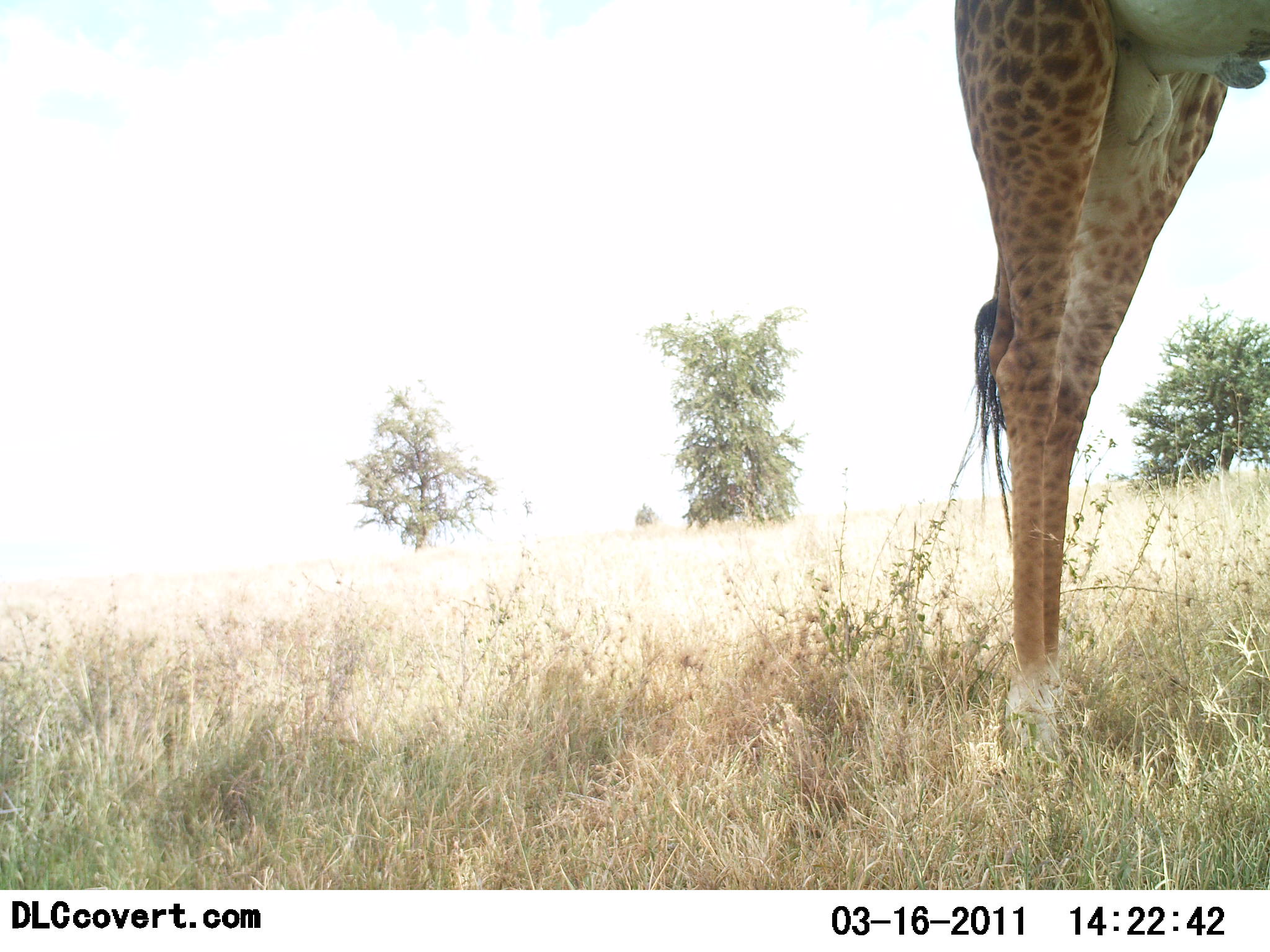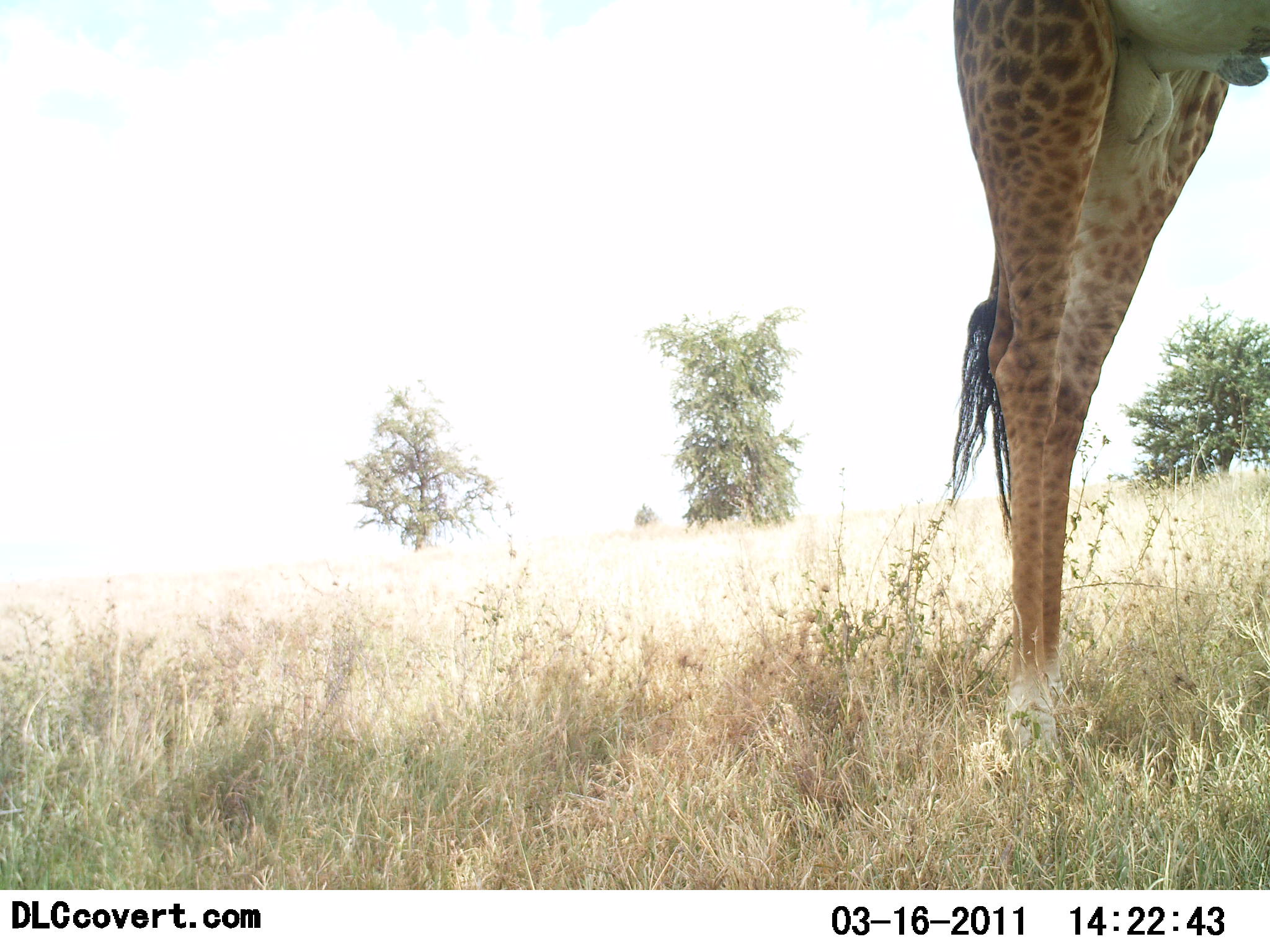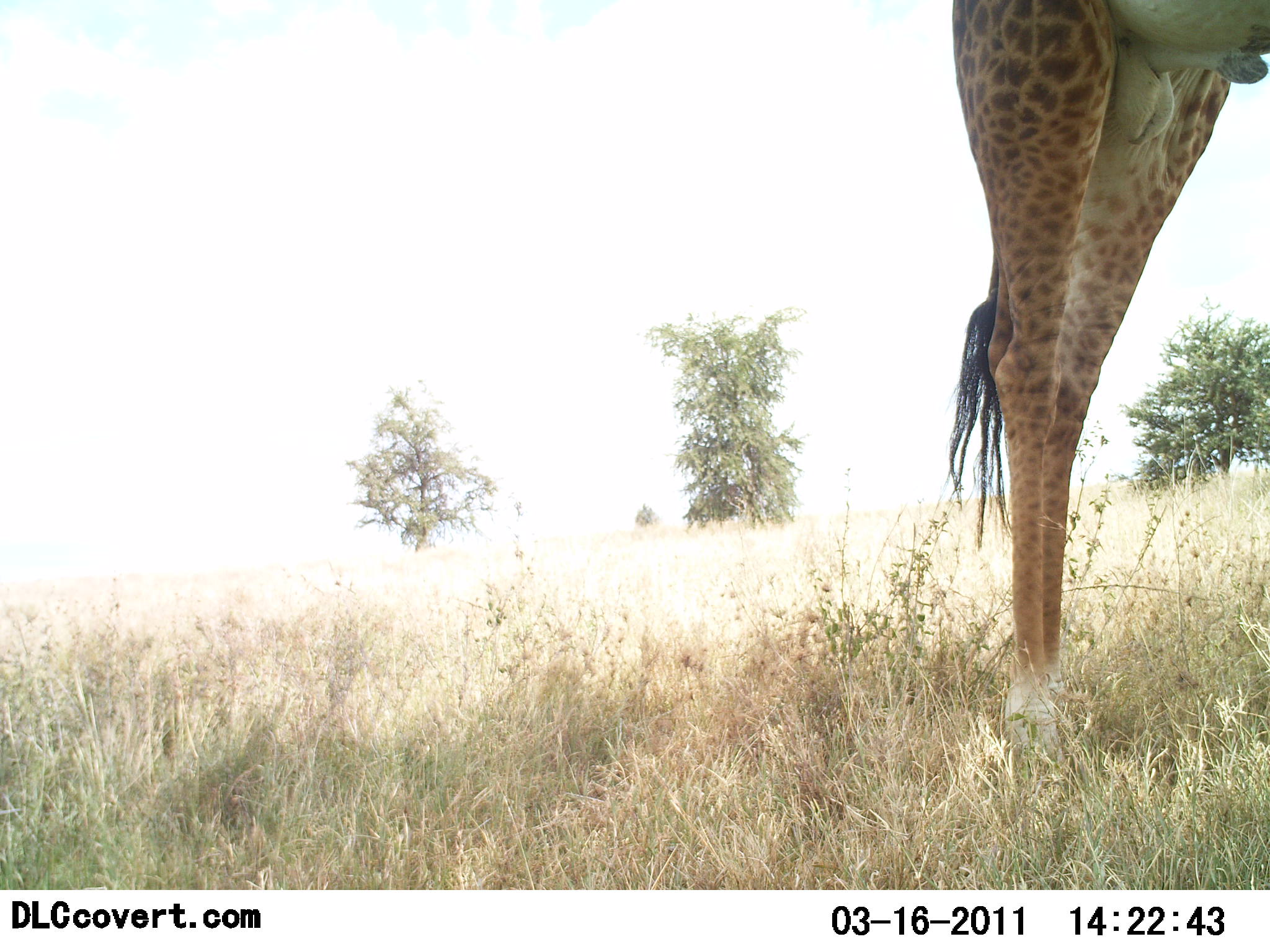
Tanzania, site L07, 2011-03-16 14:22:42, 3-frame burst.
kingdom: Animalia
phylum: Chordata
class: Mammalia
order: Artiodactyla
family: Giraffidae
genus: Giraffa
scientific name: Giraffa camelopardalis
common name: giraffe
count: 1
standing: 92%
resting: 0%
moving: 0%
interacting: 0%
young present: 0%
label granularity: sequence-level